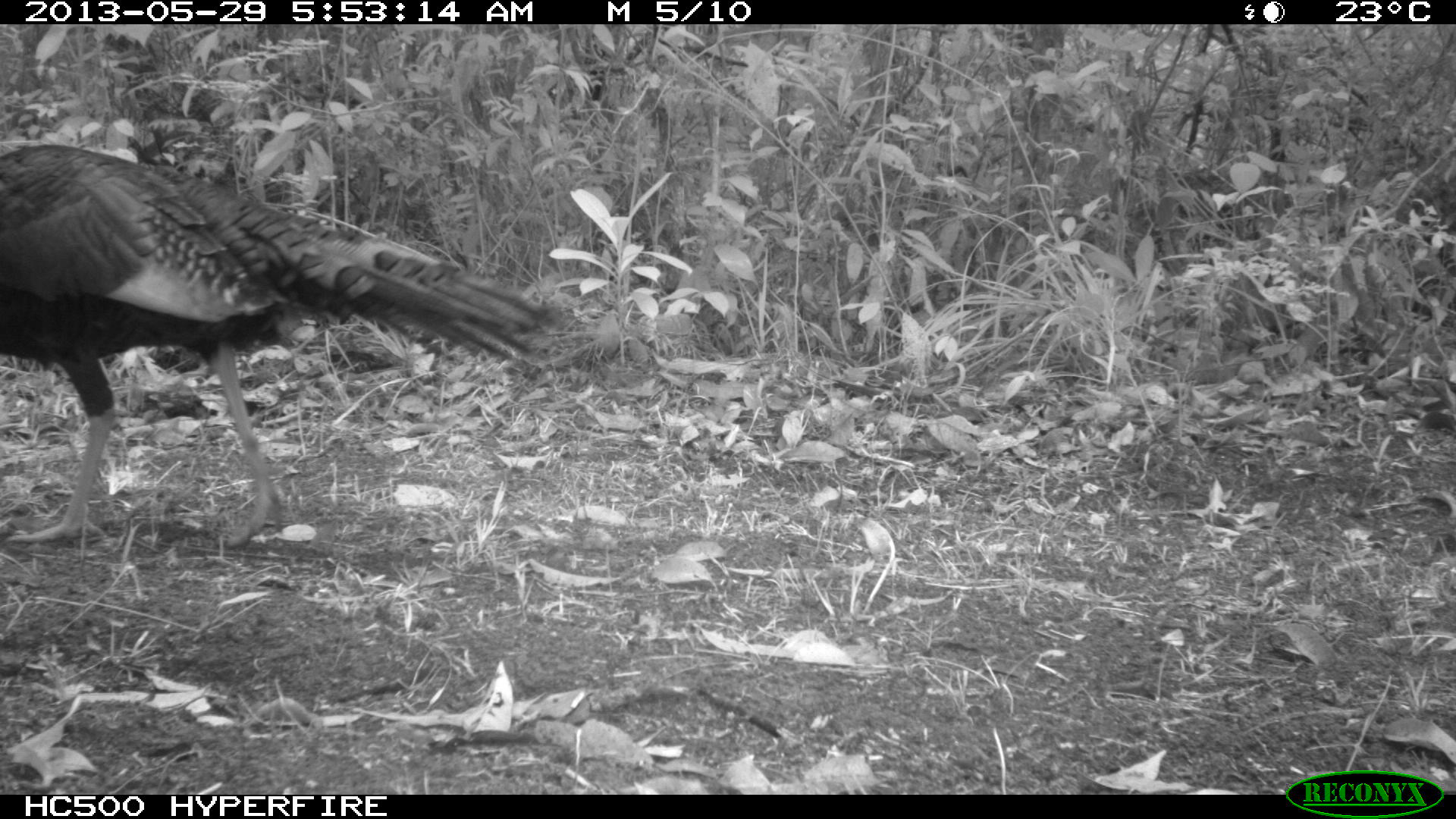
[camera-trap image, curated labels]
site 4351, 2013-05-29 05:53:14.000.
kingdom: Animalia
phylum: Chordata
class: Aves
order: Galliformes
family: Phasianidae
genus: Meleagris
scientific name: Meleagris ocellata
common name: ocellated turkey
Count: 1.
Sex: male.